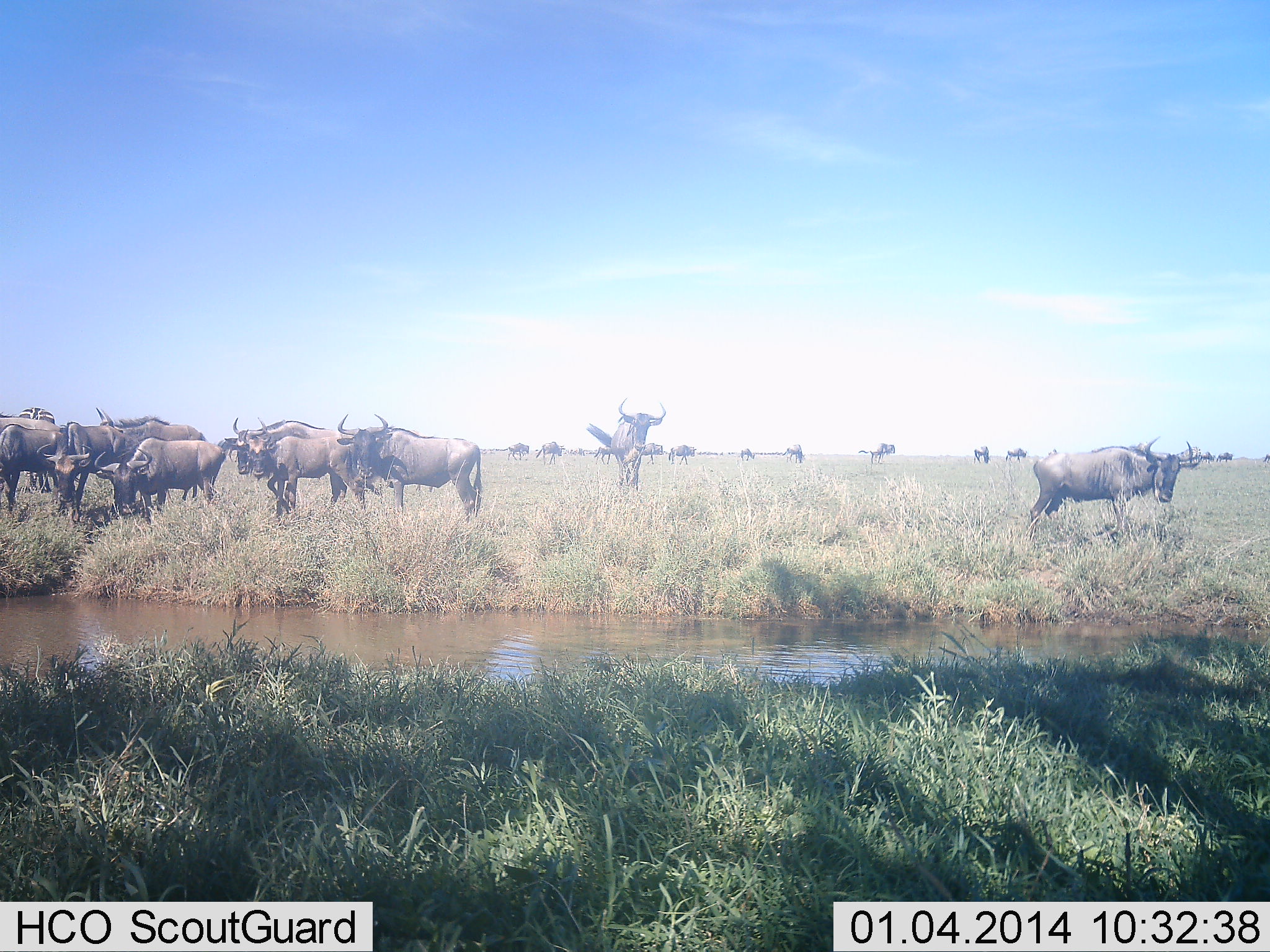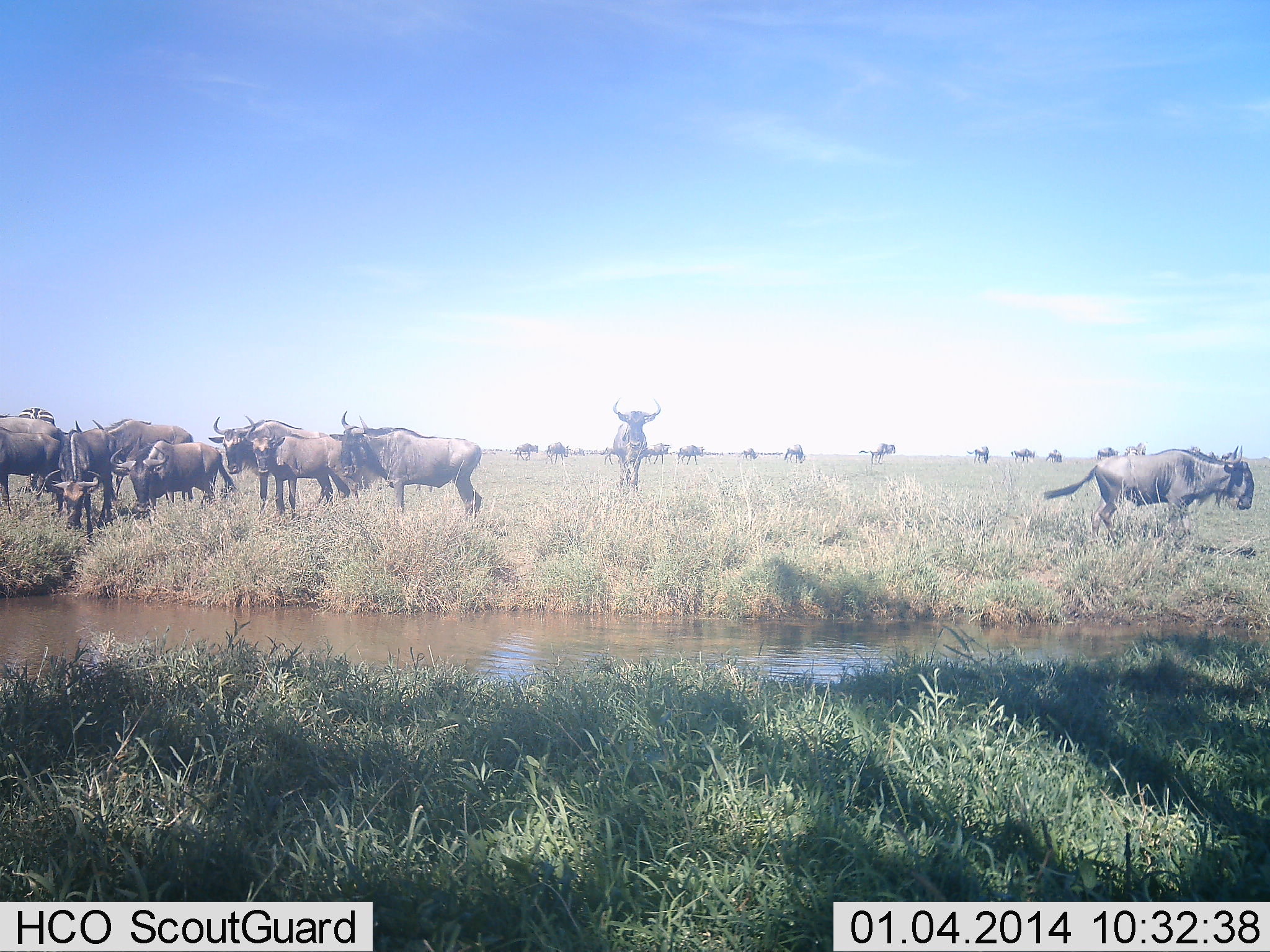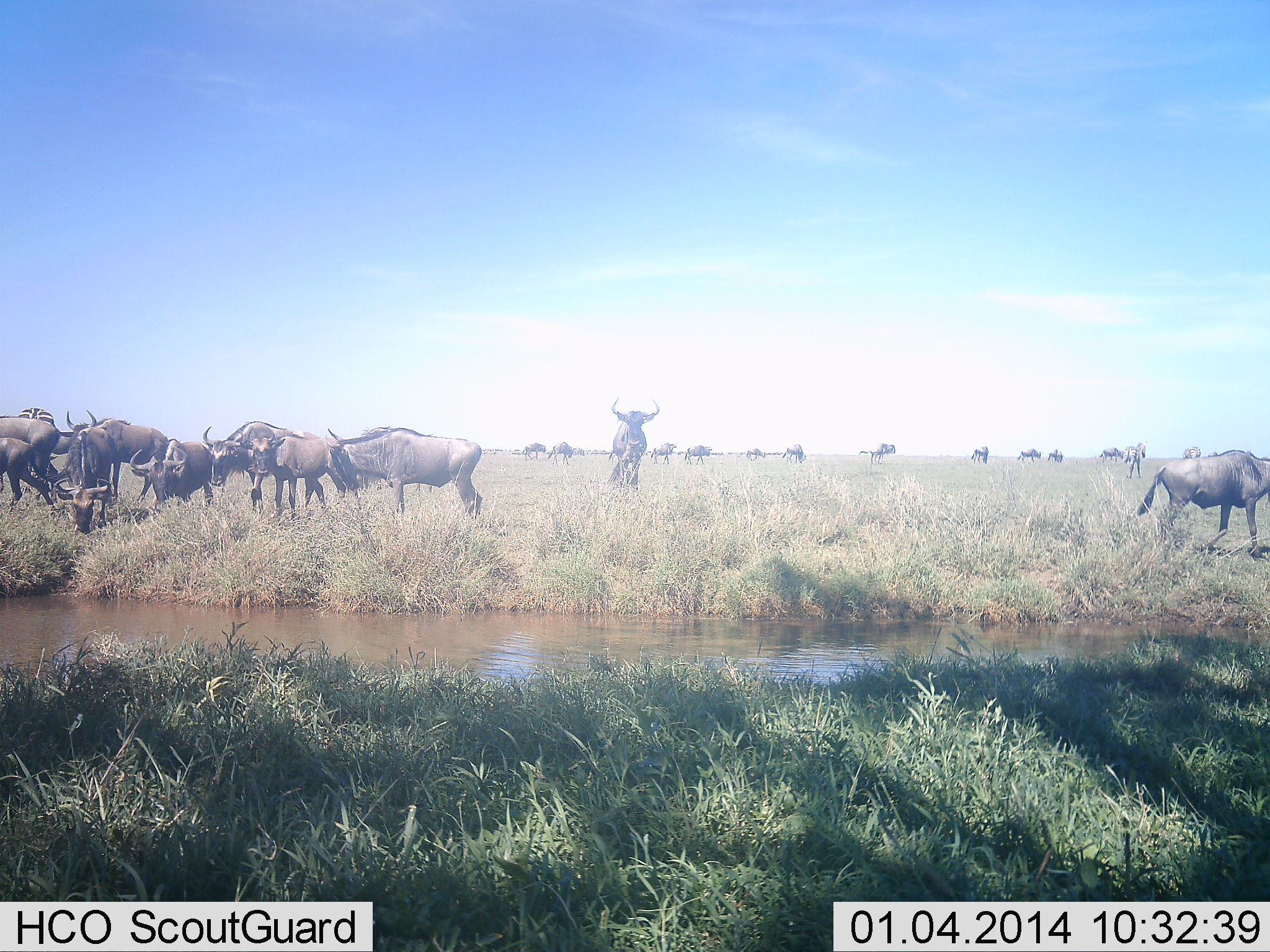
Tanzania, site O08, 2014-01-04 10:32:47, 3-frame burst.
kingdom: Animalia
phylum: Chordata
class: Mammalia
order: Artiodactyla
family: Bovidae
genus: Connochaetes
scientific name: Connochaetes taurinus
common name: blue wildebeest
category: wildebeest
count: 11-50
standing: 80%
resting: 0%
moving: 70%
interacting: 10%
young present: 0%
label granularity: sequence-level